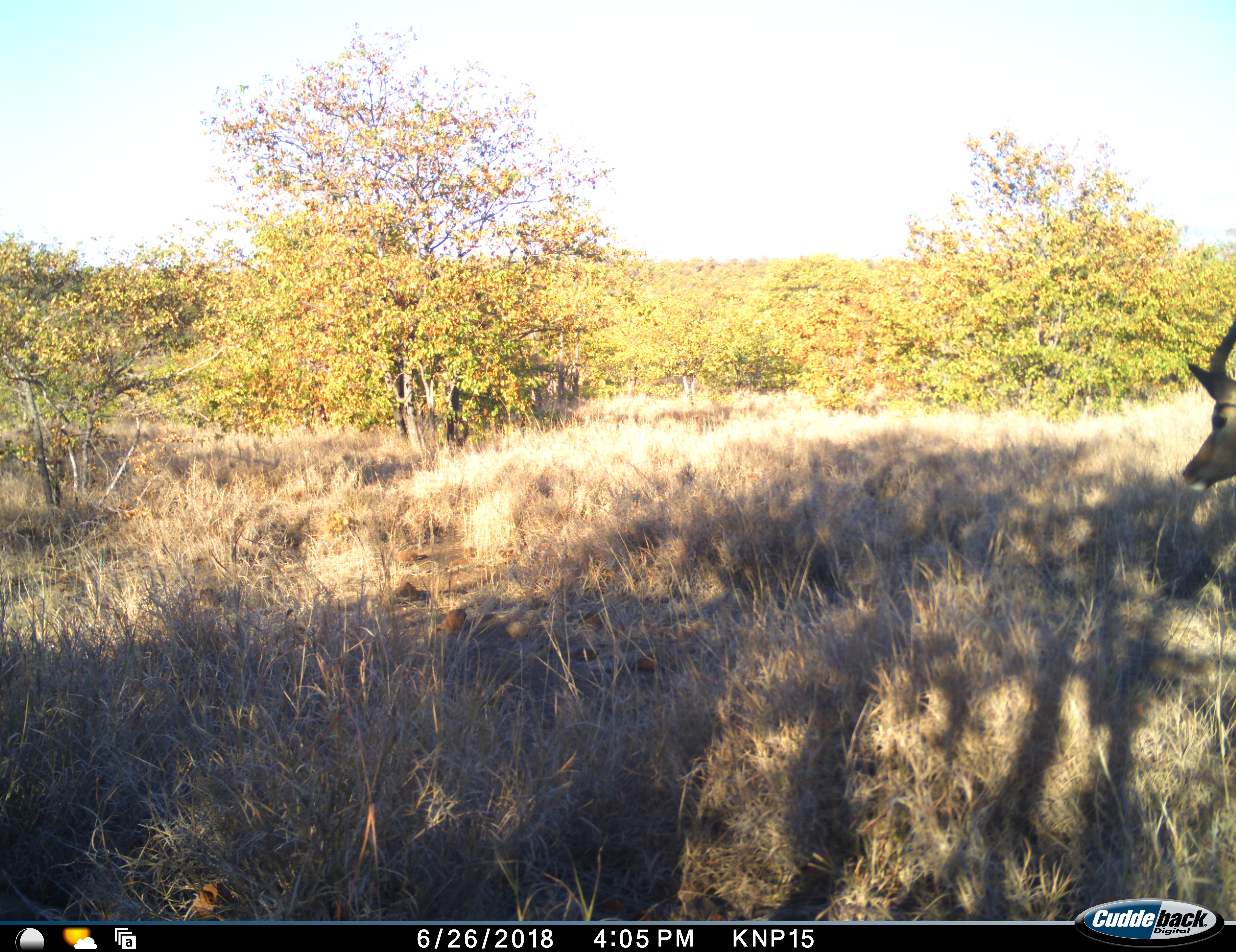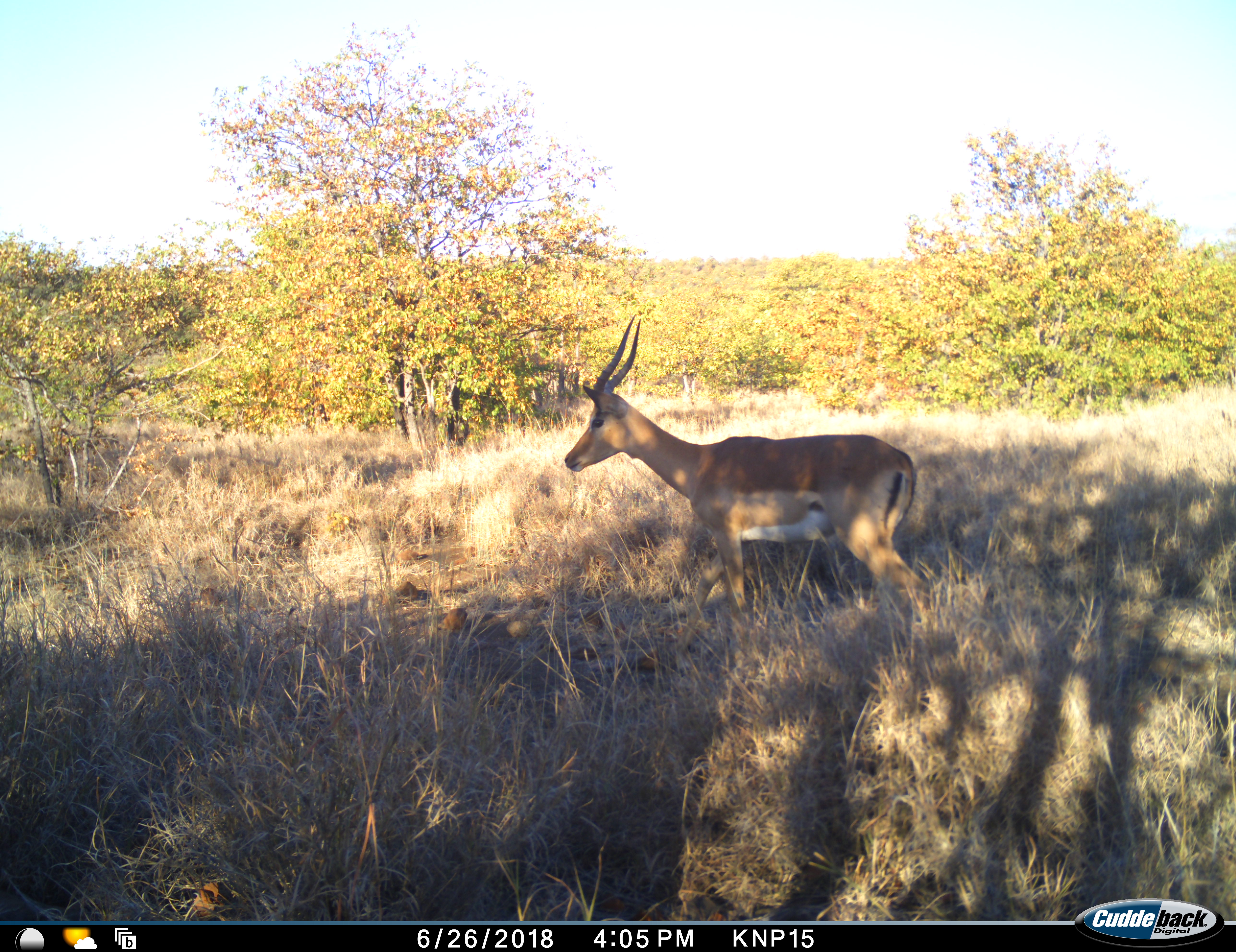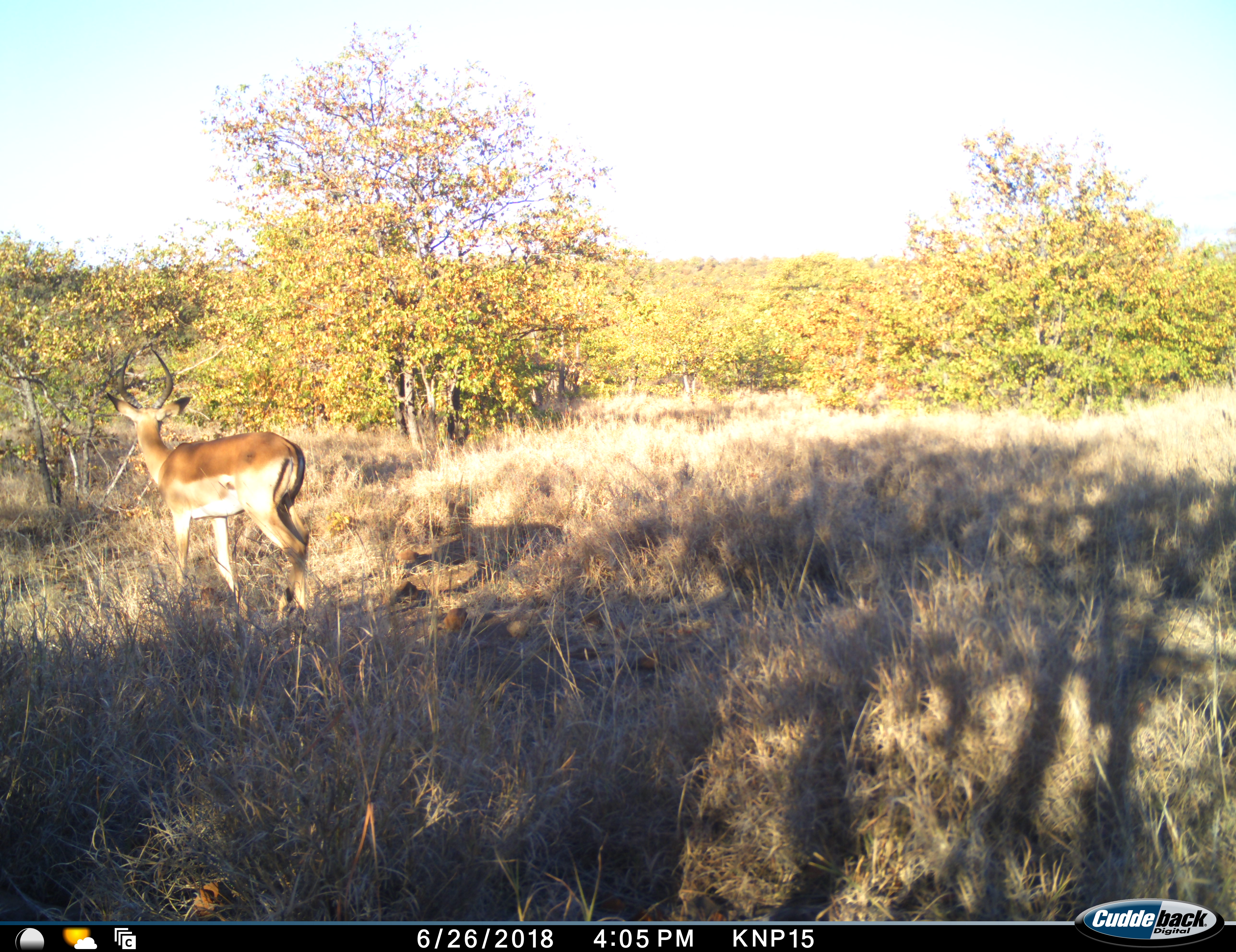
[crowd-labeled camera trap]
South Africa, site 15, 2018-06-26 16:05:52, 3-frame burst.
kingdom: Animalia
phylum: Chordata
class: Mammalia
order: Artiodactyla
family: Bovidae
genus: Aepyceros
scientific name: Aepyceros melampus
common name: impala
Impala (Aepyceros melampus), count 1. Behavior (volunteer vote fractions): standing 0%, resting 10%, moving 90%, interacting 0%. Young present (vote fraction): 0%. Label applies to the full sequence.